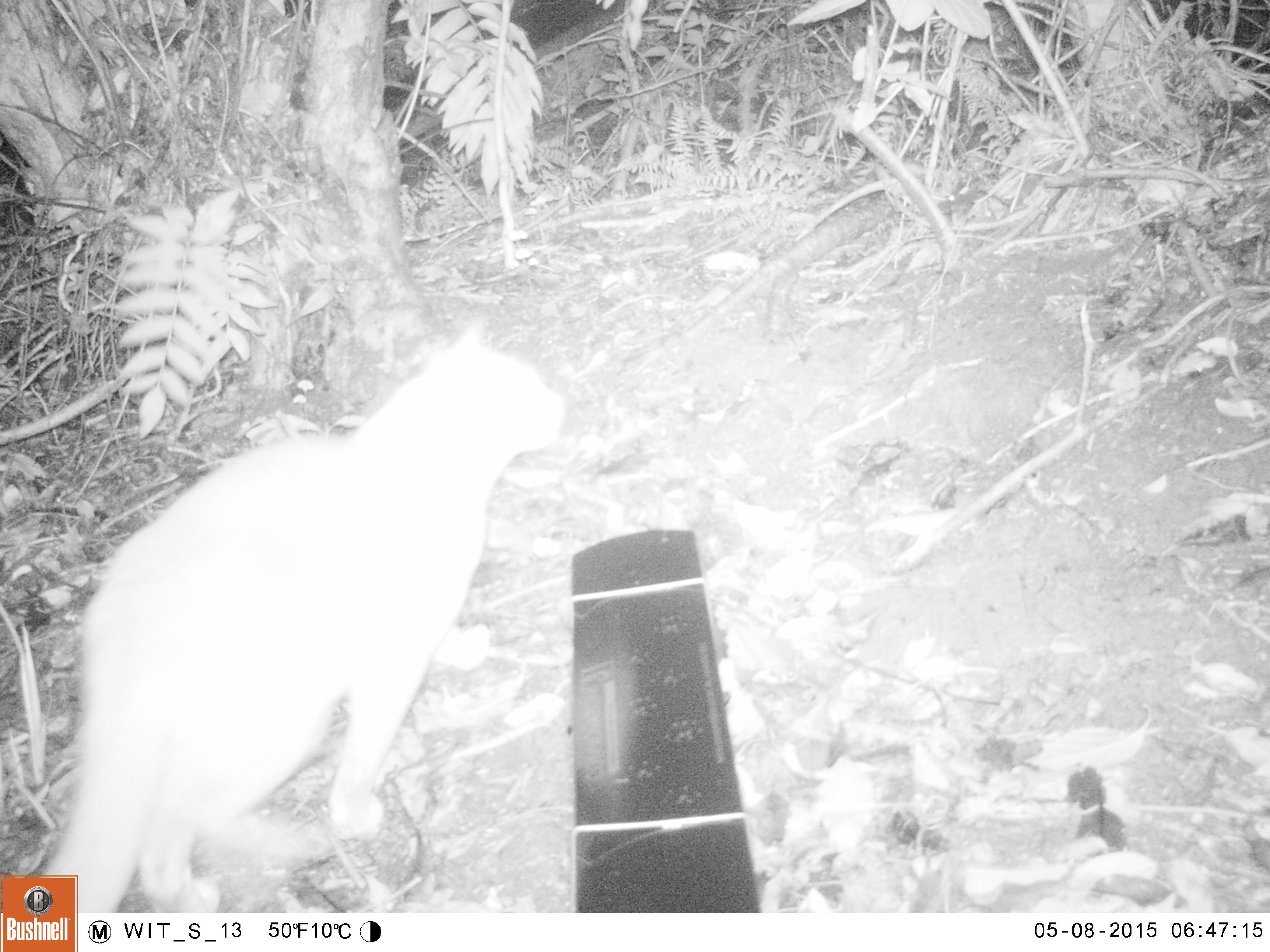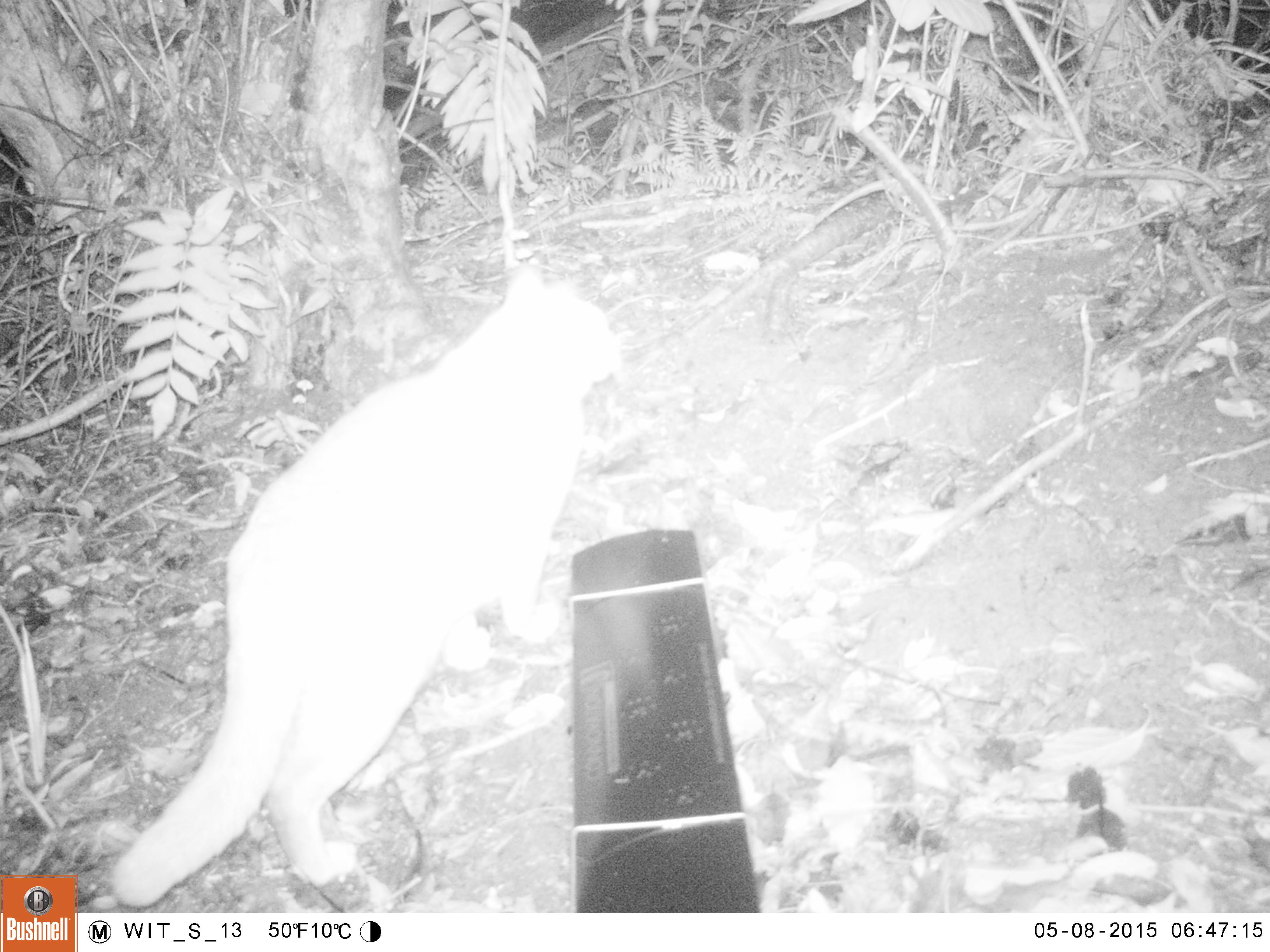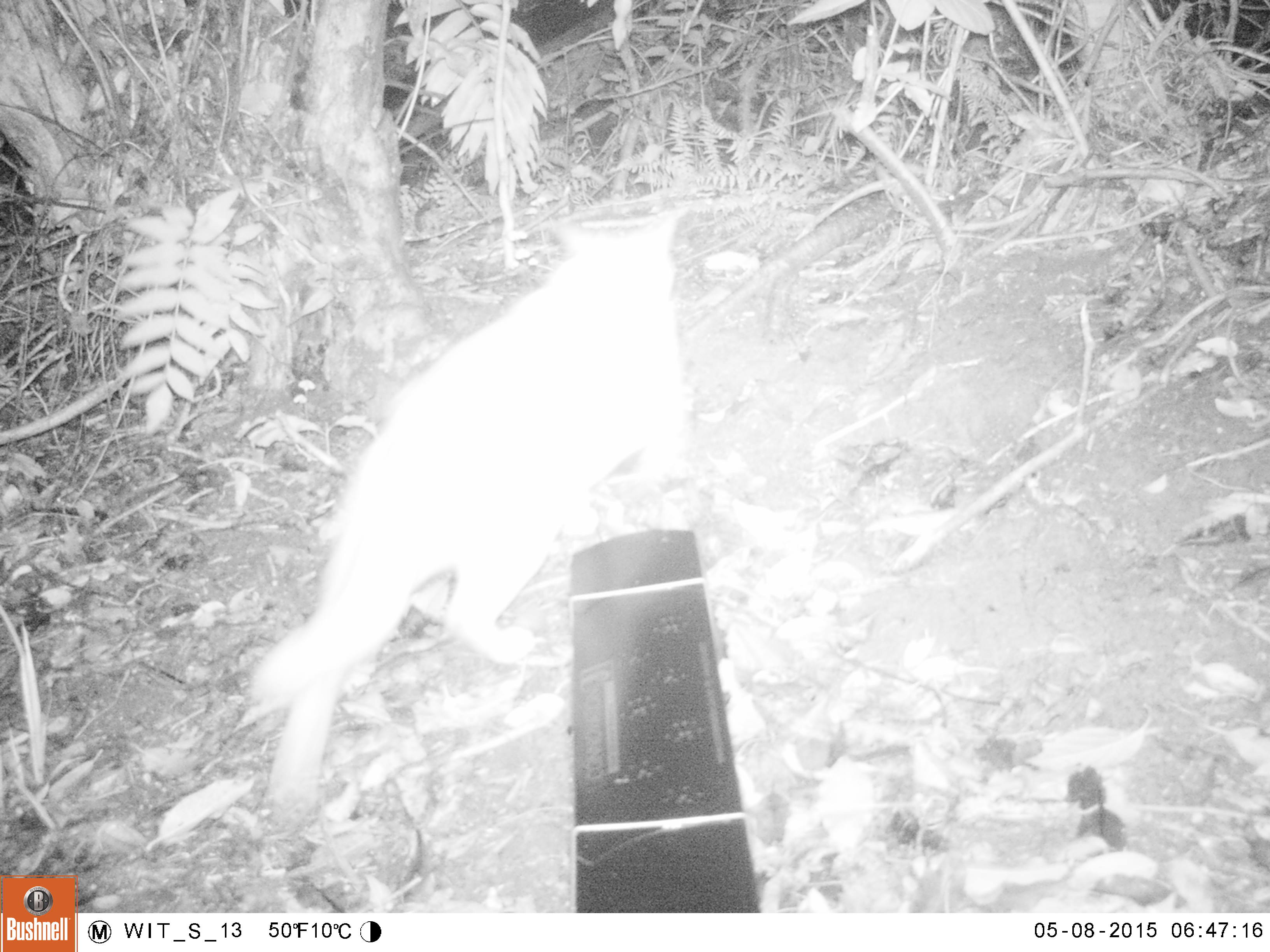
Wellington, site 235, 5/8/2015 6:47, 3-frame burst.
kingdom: Animalia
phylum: Chordata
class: Mammalia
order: Carnivora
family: Felidae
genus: Felis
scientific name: Felis catus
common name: cat